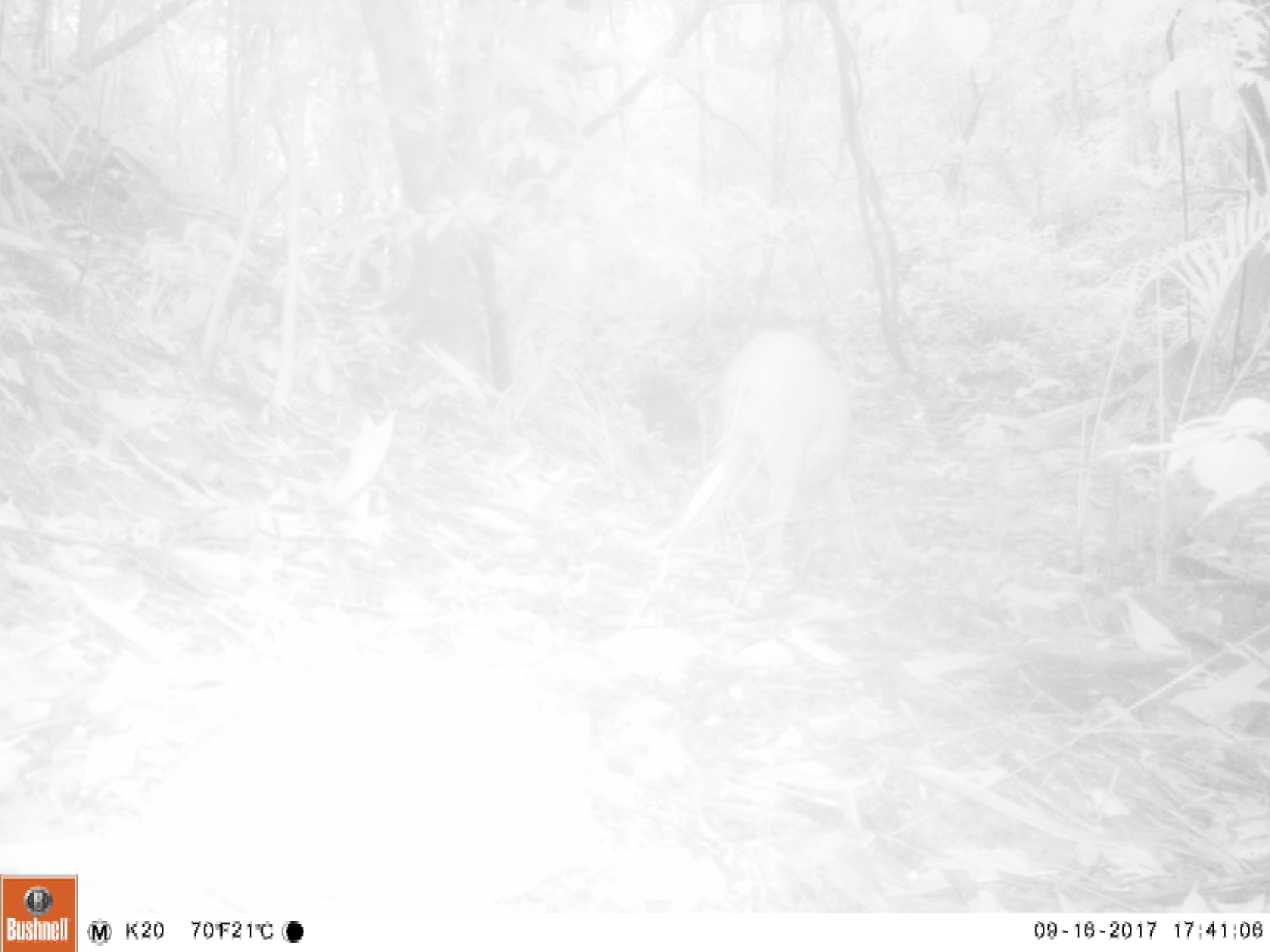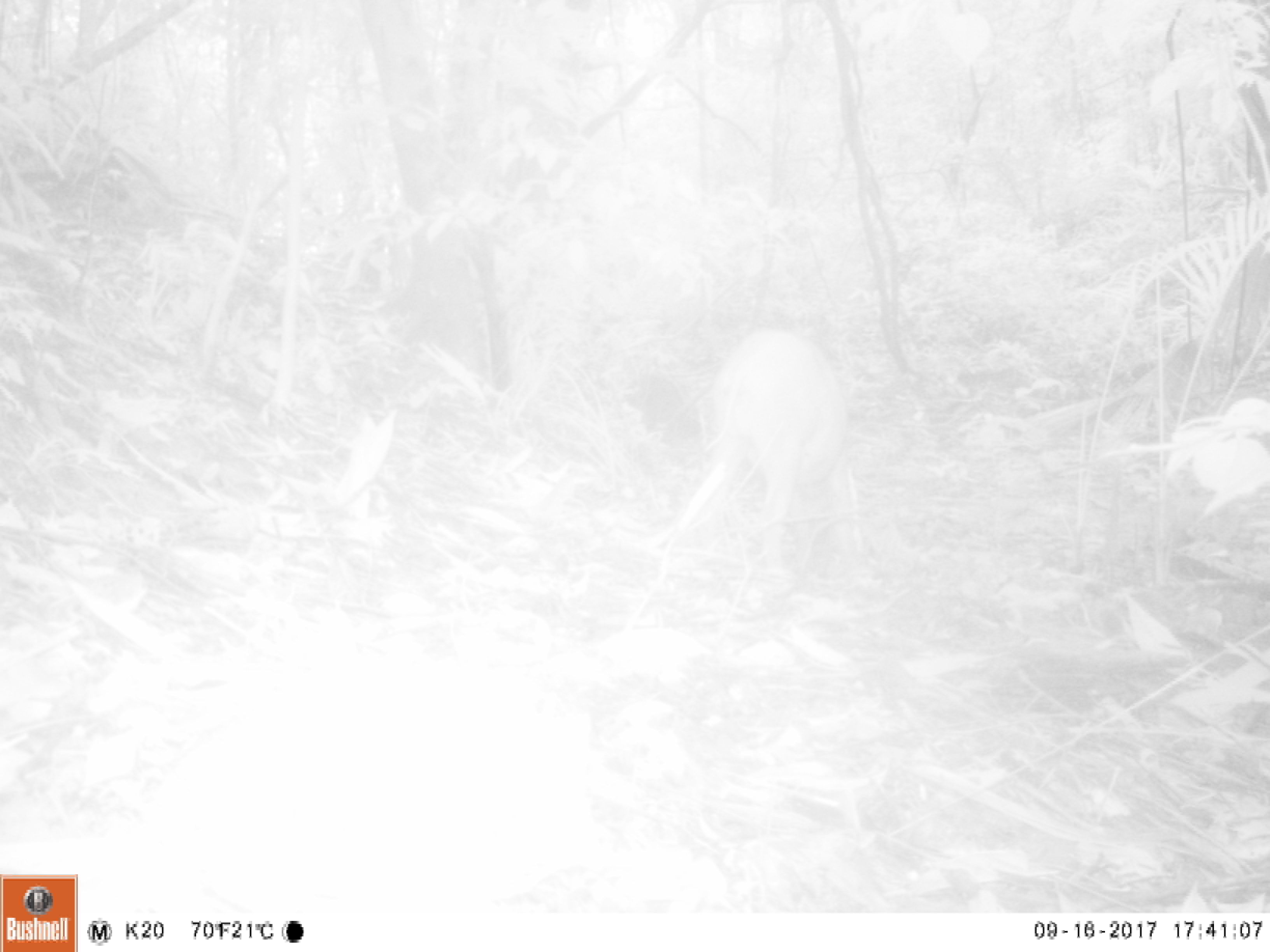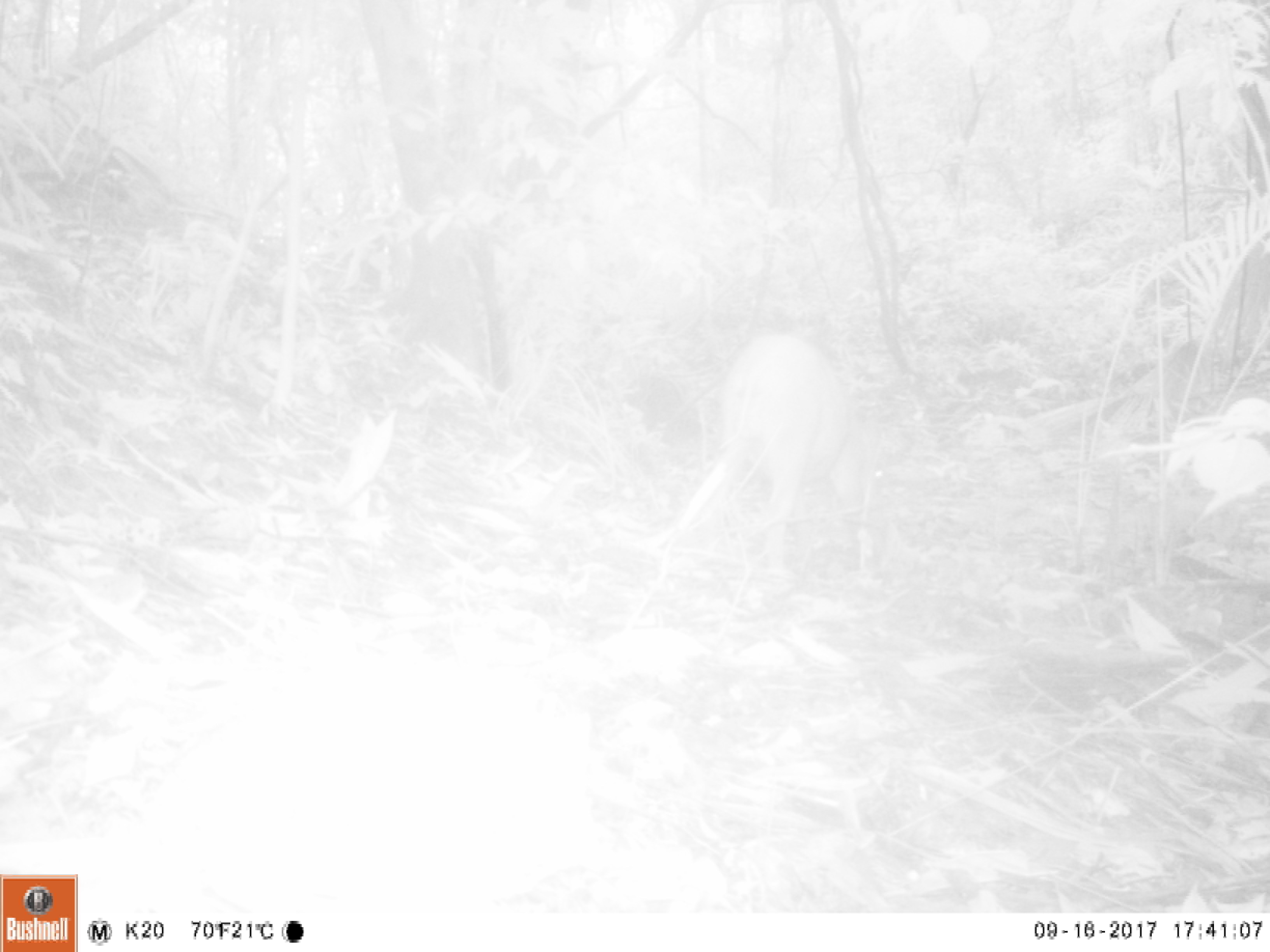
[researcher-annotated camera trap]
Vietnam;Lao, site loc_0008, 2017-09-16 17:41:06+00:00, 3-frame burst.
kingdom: Animalia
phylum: Chordata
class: Mammalia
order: Artiodactyla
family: Suidae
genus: Sus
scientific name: Sus scrofa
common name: eurasian wild pig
Eurasian wild pig (Sus scrofa). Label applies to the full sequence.